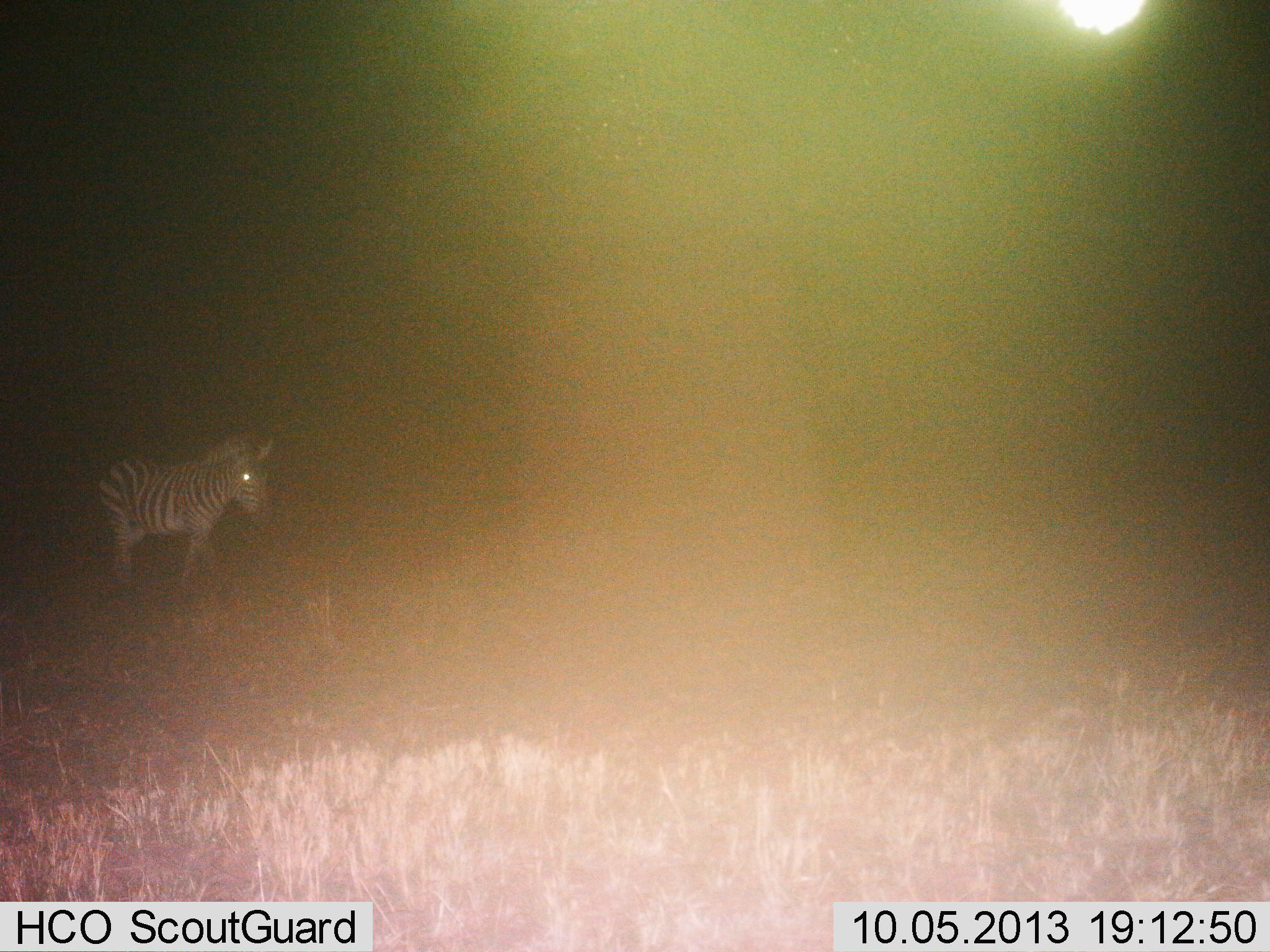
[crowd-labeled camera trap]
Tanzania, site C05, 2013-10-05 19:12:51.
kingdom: Animalia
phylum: Chordata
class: Mammalia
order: Perissodactyla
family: Equidae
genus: Equus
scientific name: Equus quagga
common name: plains zebra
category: zebra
Zebra (plains zebra) (Equus quagga), count 1. Behavior (volunteer vote fractions): standing 32%, resting 0%, moving 68%, interacting 0%. Young present (vote fraction): 0%. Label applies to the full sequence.